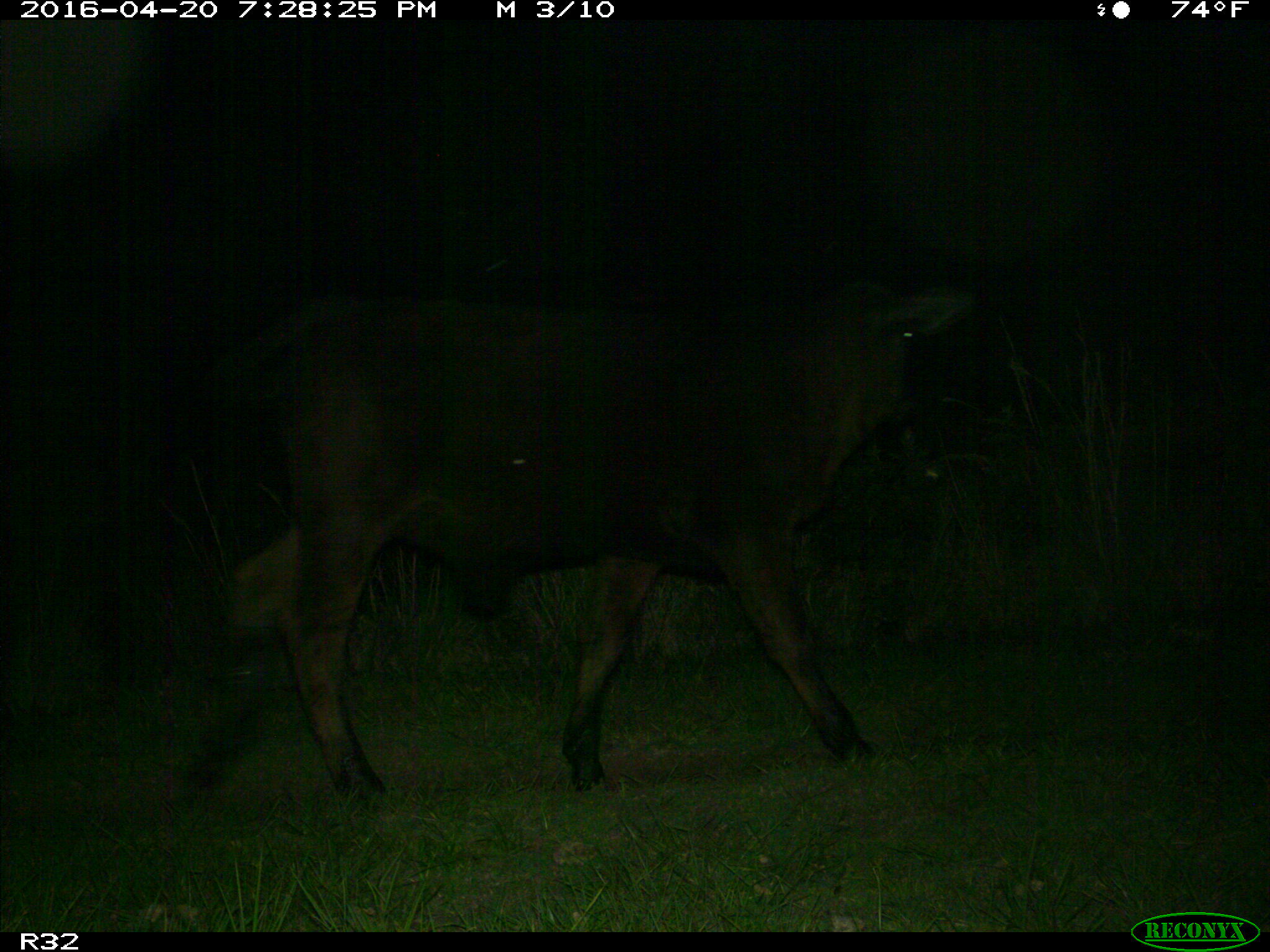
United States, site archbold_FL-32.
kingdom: Animalia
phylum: Chordata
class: Mammalia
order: Artiodactyla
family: Bovidae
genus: Bos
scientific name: Bos taurus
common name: domestic cow